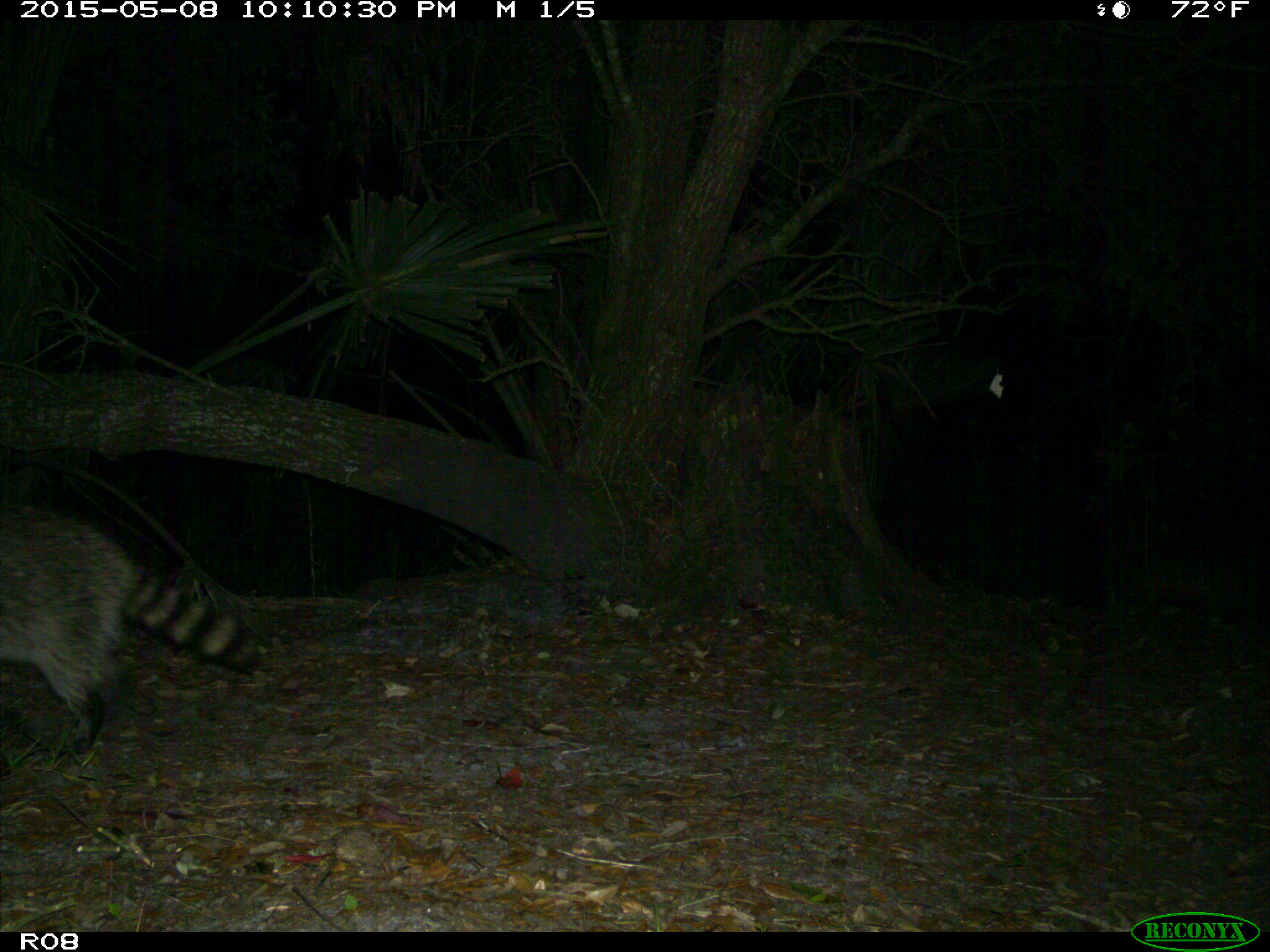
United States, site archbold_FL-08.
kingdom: Animalia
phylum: Chordata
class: Mammalia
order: Carnivora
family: Procyonidae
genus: Procyon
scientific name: Procyon lotor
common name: common raccoon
Procyon lotor (common raccoon).